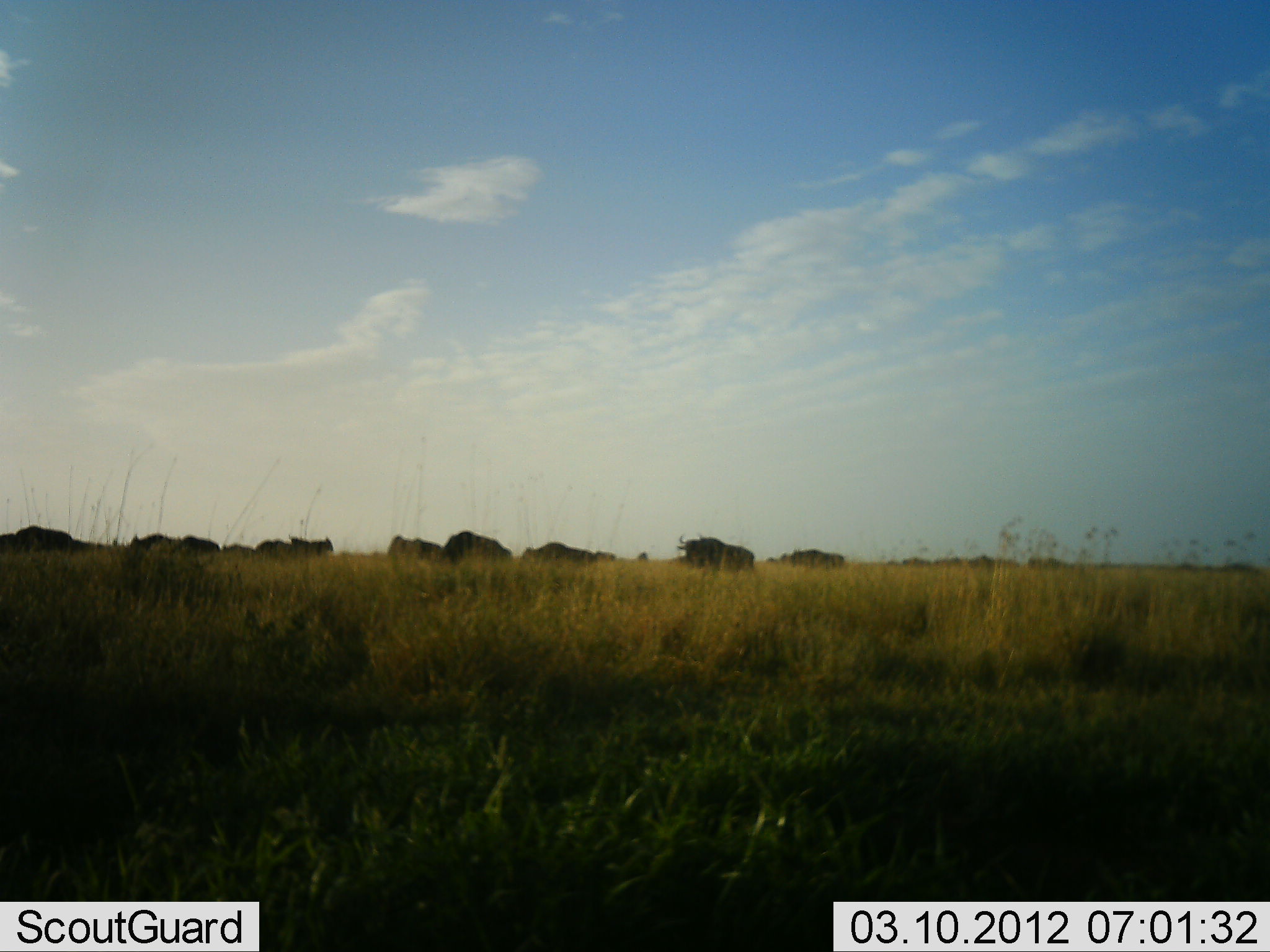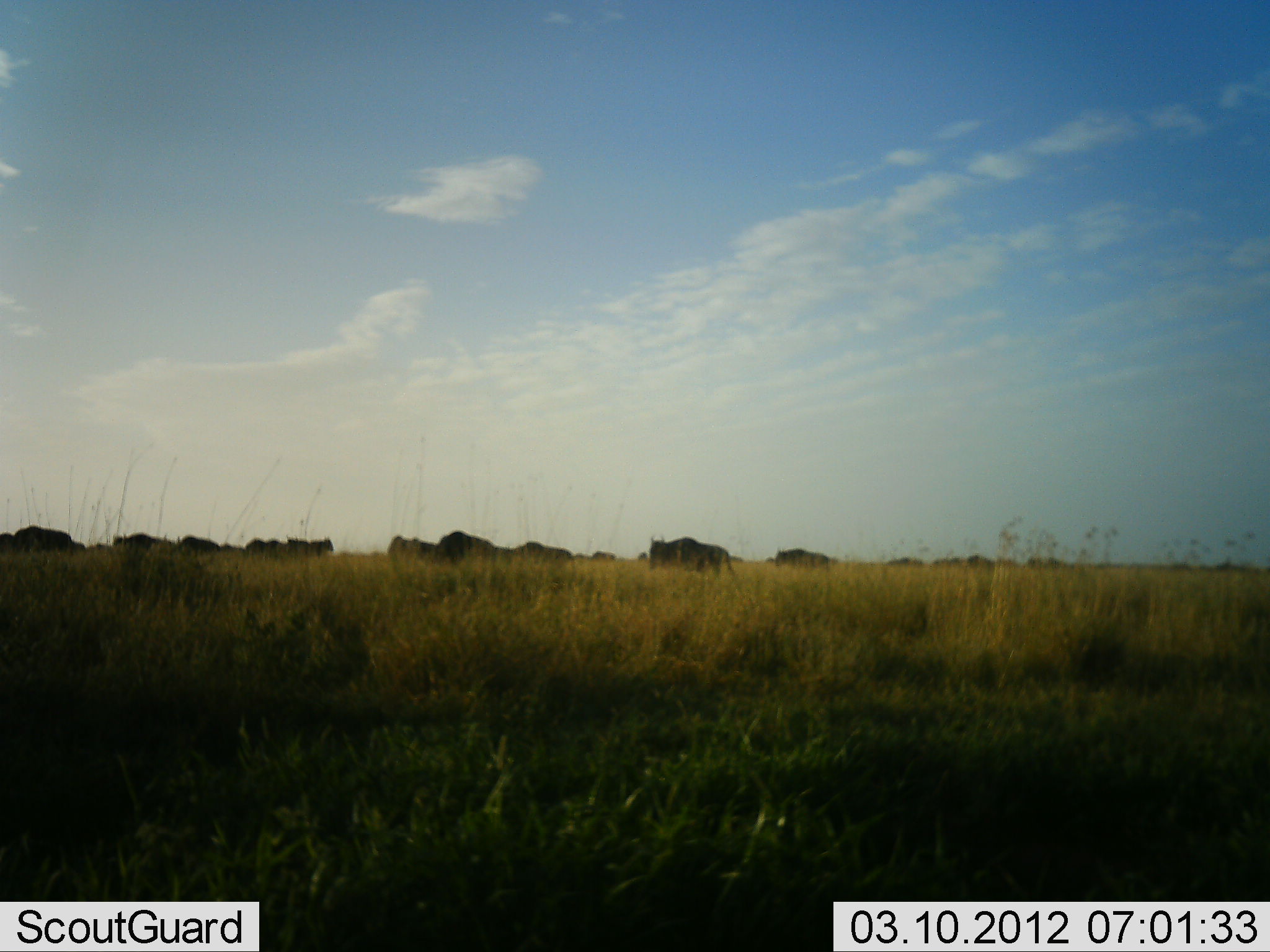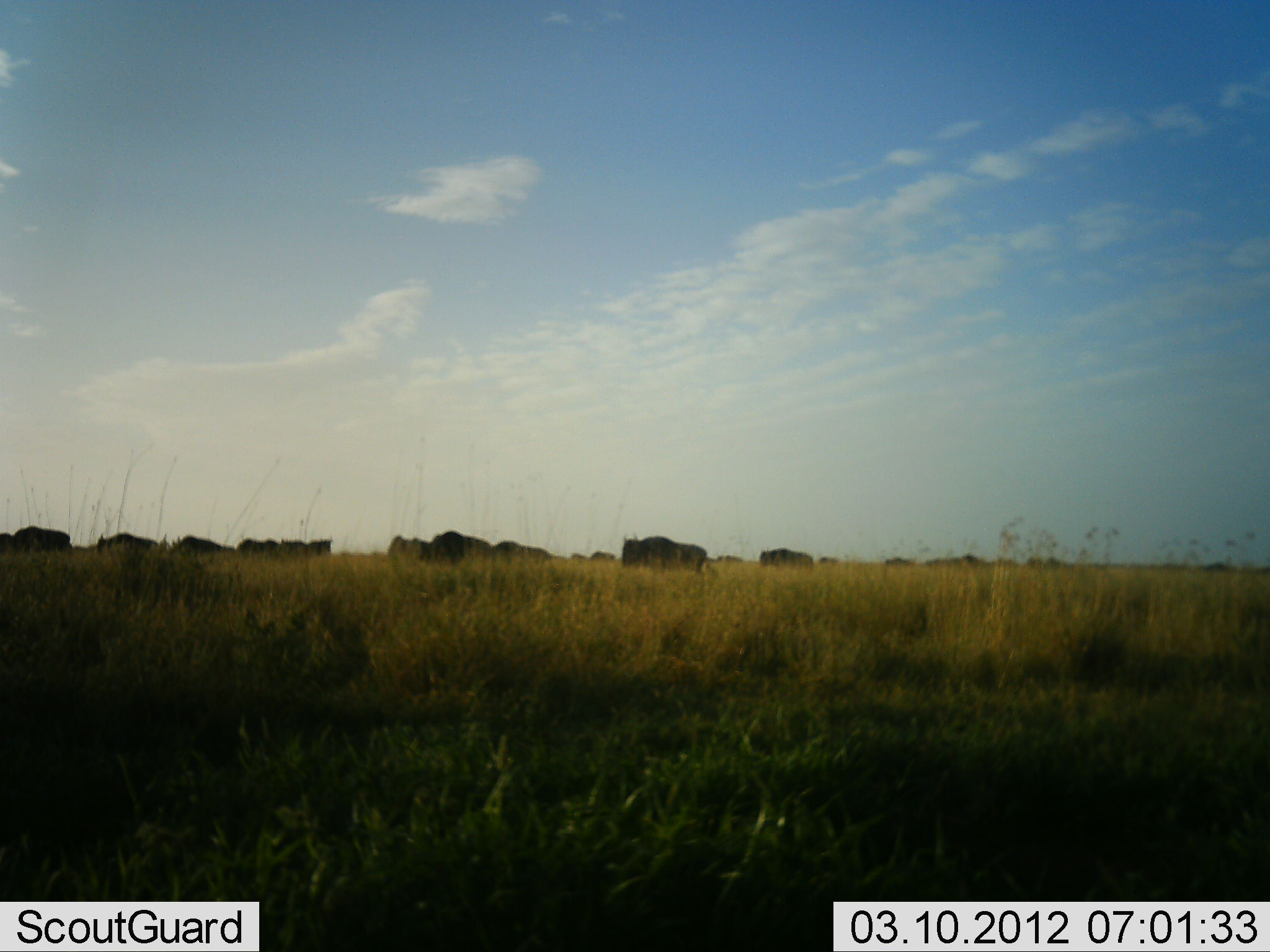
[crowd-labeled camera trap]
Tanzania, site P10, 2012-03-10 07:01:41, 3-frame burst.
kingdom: Animalia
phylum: Chordata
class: Mammalia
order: Artiodactyla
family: Bovidae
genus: Connochaetes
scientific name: Connochaetes taurinus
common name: blue wildebeest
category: wildebeest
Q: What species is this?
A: Wildebeest (blue wildebeest) (Connochaetes taurinus).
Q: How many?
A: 11-50.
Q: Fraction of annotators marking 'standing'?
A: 5%.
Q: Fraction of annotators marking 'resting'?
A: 0%.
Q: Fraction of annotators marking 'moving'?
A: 100%.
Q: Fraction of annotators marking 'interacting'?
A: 5%.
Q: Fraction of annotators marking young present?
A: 0%.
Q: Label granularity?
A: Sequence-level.